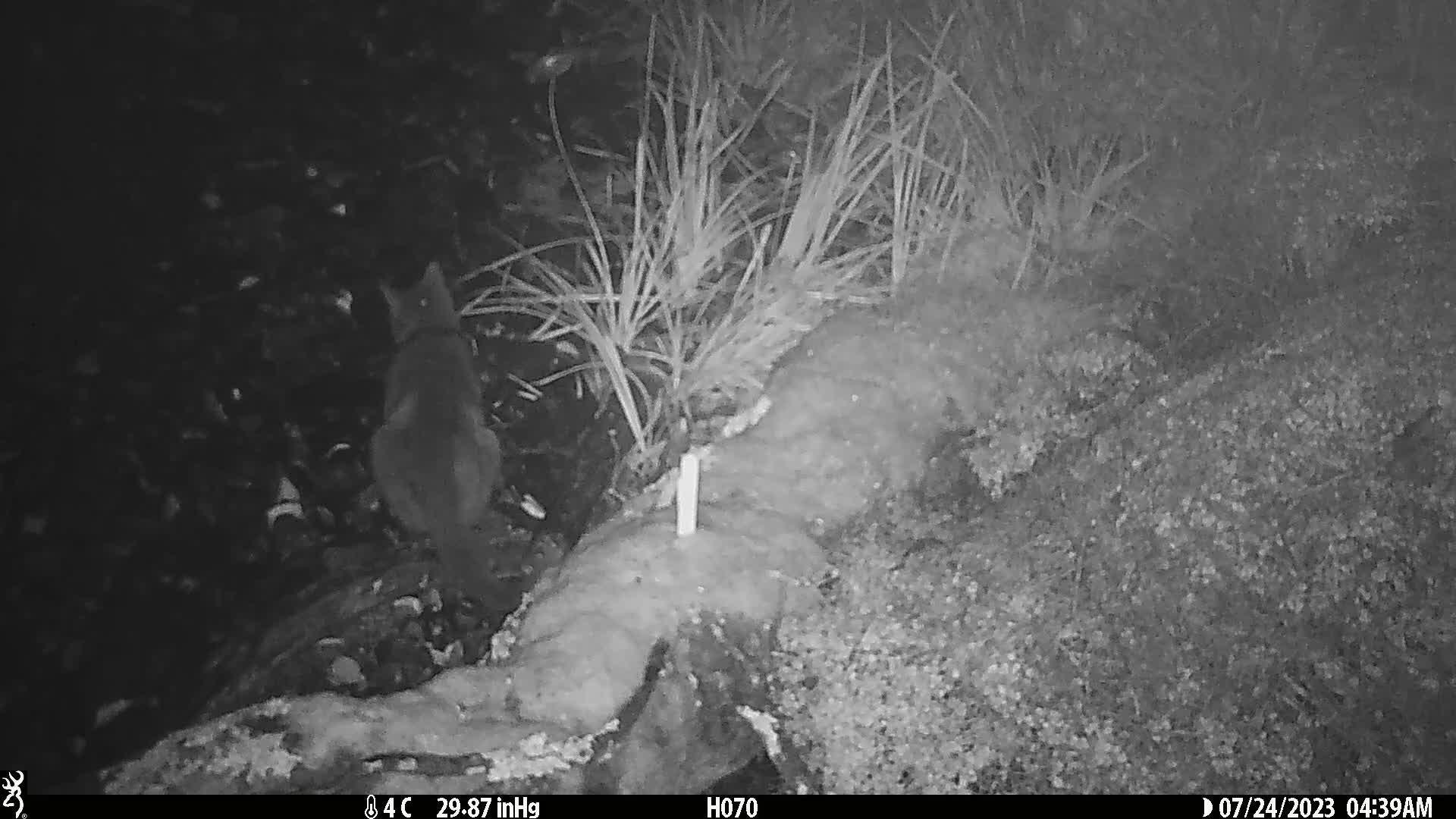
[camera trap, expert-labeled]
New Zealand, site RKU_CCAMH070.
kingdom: Animalia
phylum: Chordata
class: Mammalia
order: Carnivora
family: Felidae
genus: Felis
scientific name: Felis catus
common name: domestic cat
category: cat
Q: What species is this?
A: Cat (domestic cat) (Felis catus).